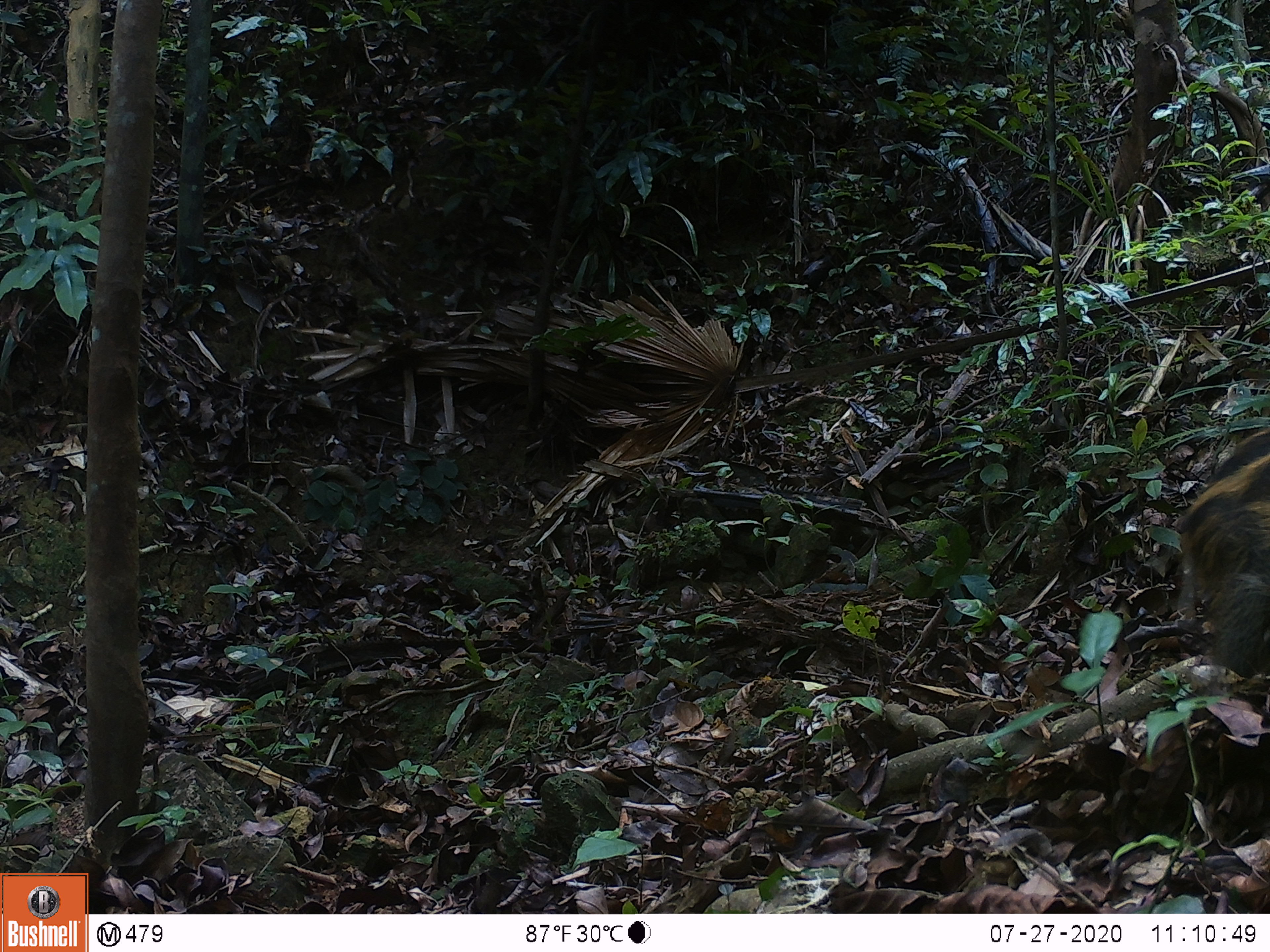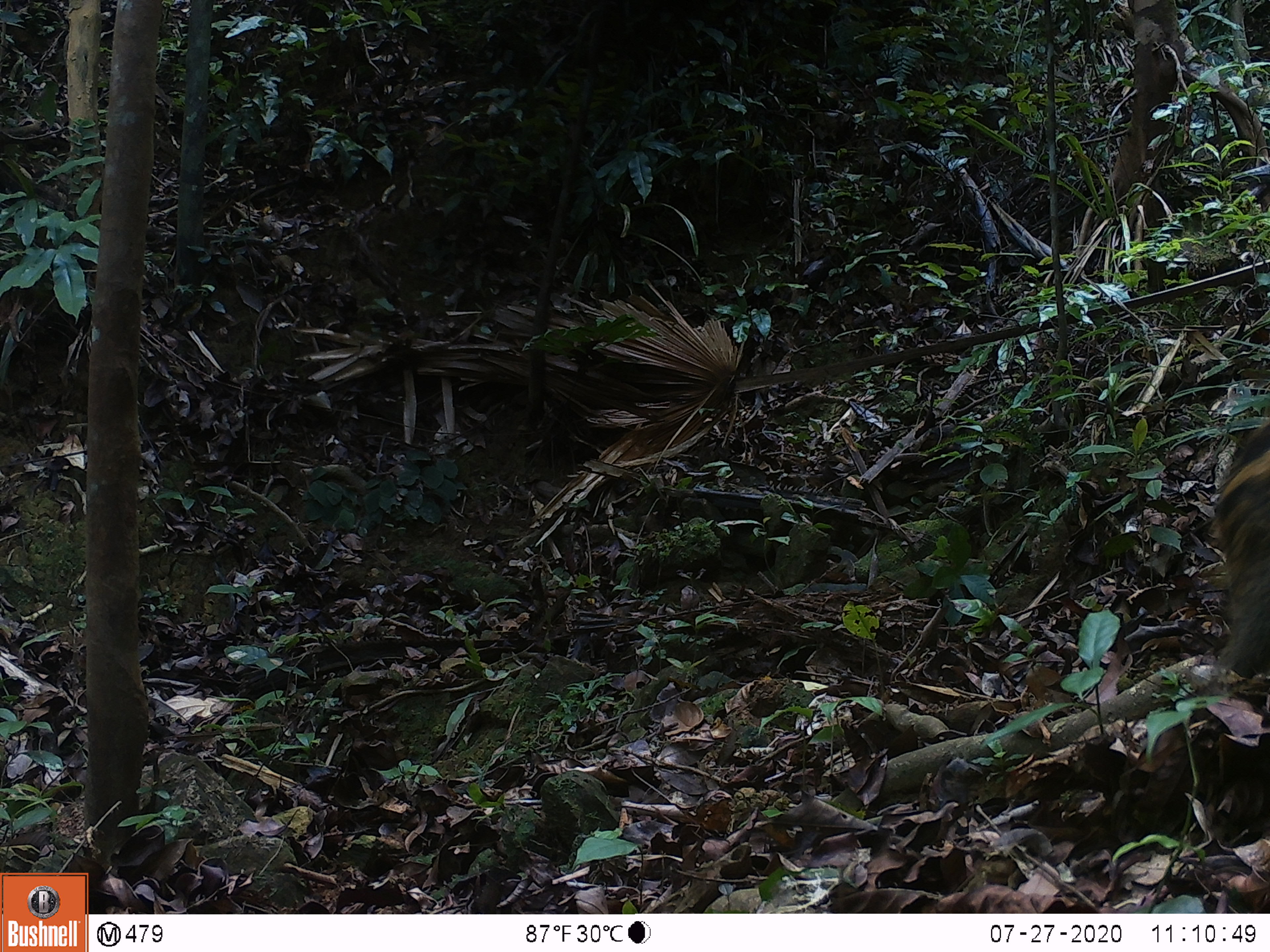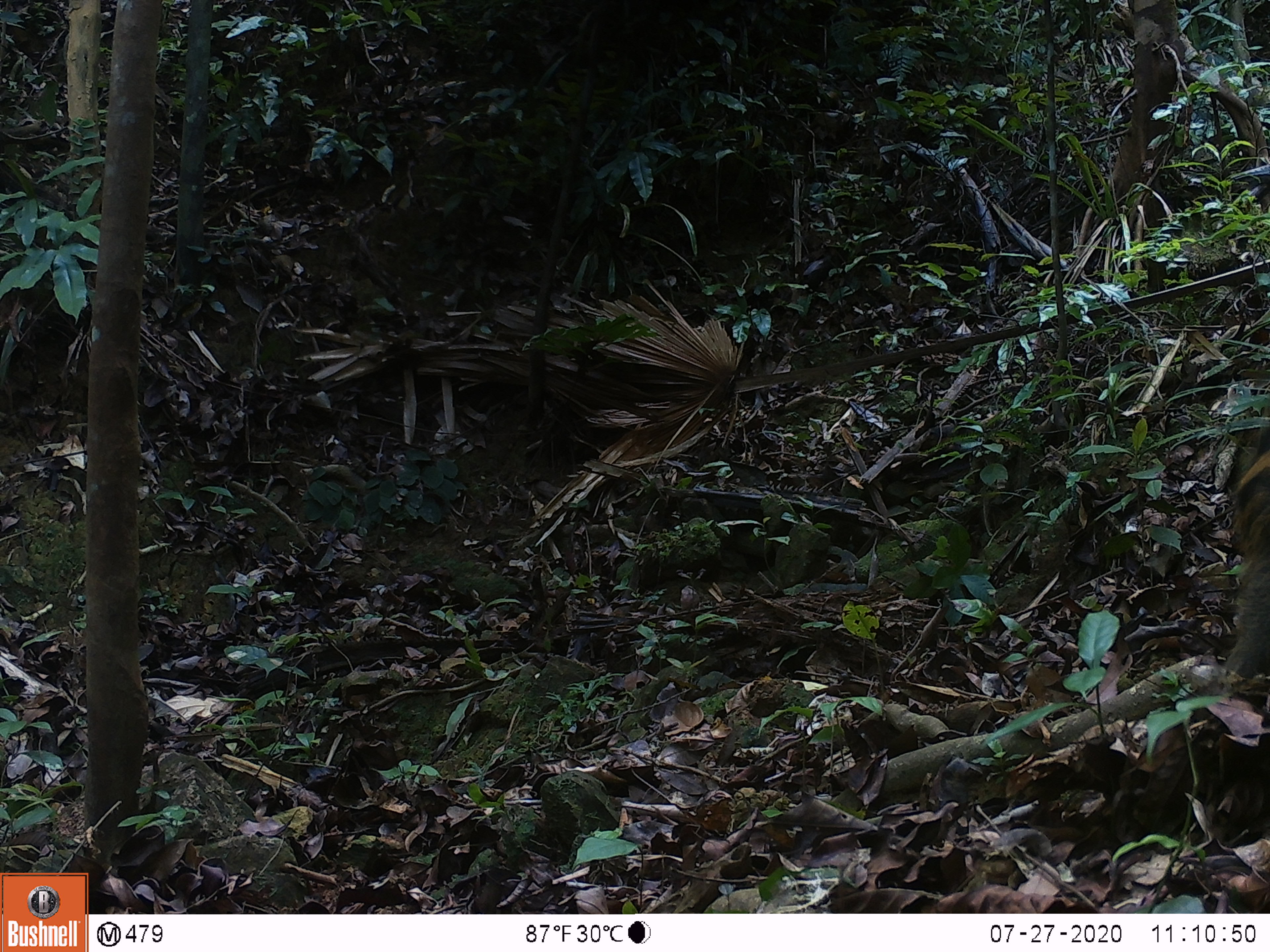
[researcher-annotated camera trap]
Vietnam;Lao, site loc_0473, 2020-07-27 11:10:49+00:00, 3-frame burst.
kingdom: Animalia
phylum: Chordata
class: Mammalia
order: Artiodactyla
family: Suidae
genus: Sus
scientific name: Sus scrofa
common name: eurasian wild pig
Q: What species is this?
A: Eurasian wild pig (Sus scrofa).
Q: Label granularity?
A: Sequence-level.